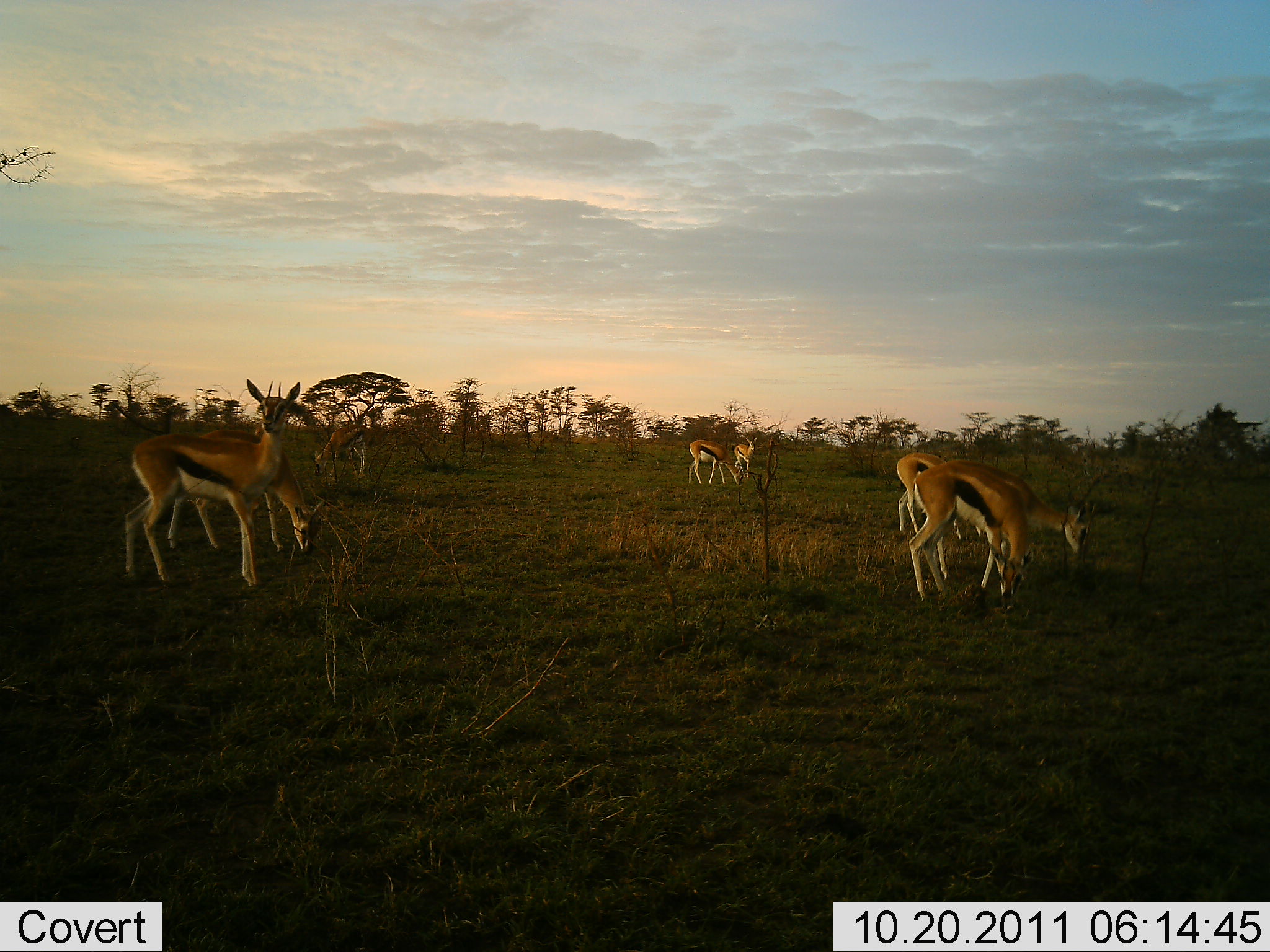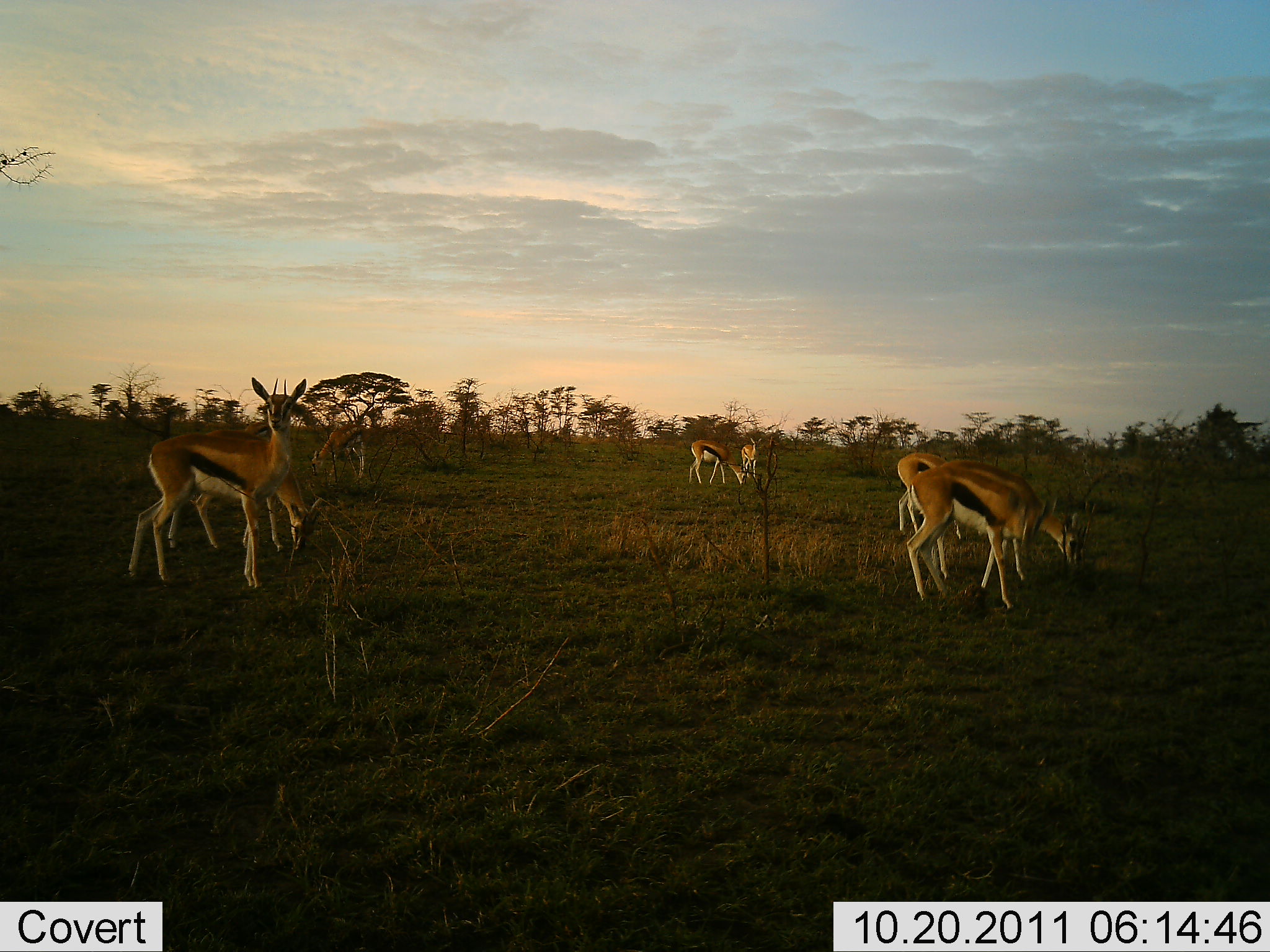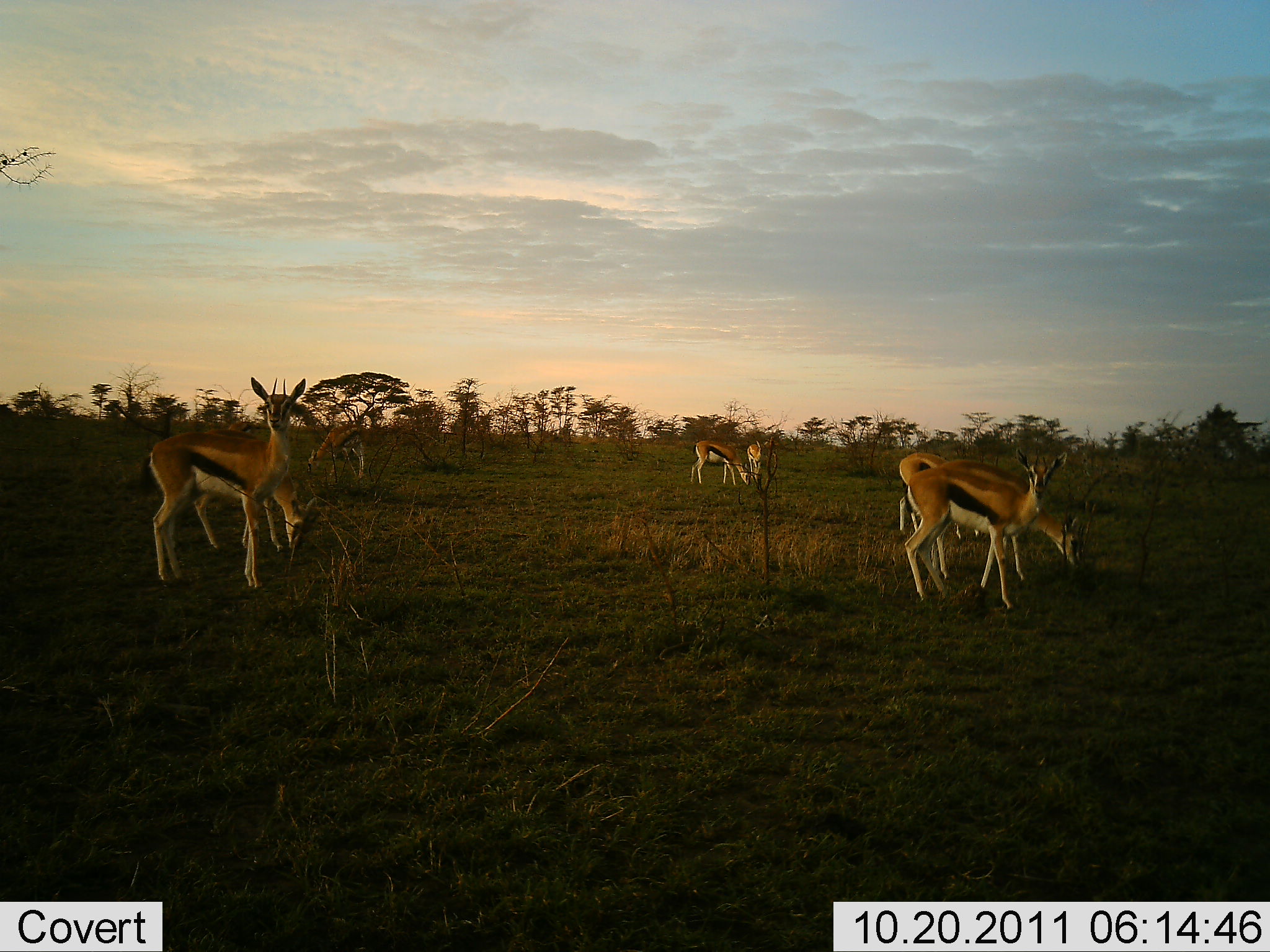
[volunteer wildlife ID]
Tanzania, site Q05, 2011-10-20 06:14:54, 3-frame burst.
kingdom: Animalia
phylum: Chordata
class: Mammalia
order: Artiodactyla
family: Bovidae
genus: Eudorcas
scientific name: Eudorcas thomsonii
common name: thomson's gazelle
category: gazellethomsons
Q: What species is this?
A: Gazellethomsons (thomson's gazelle) (Eudorcas thomsonii).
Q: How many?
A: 8.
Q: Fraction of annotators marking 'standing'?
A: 67%.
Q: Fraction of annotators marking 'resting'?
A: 0%.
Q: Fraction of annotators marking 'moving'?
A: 17%.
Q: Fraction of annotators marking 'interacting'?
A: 0%.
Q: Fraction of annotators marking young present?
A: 0%.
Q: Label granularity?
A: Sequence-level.